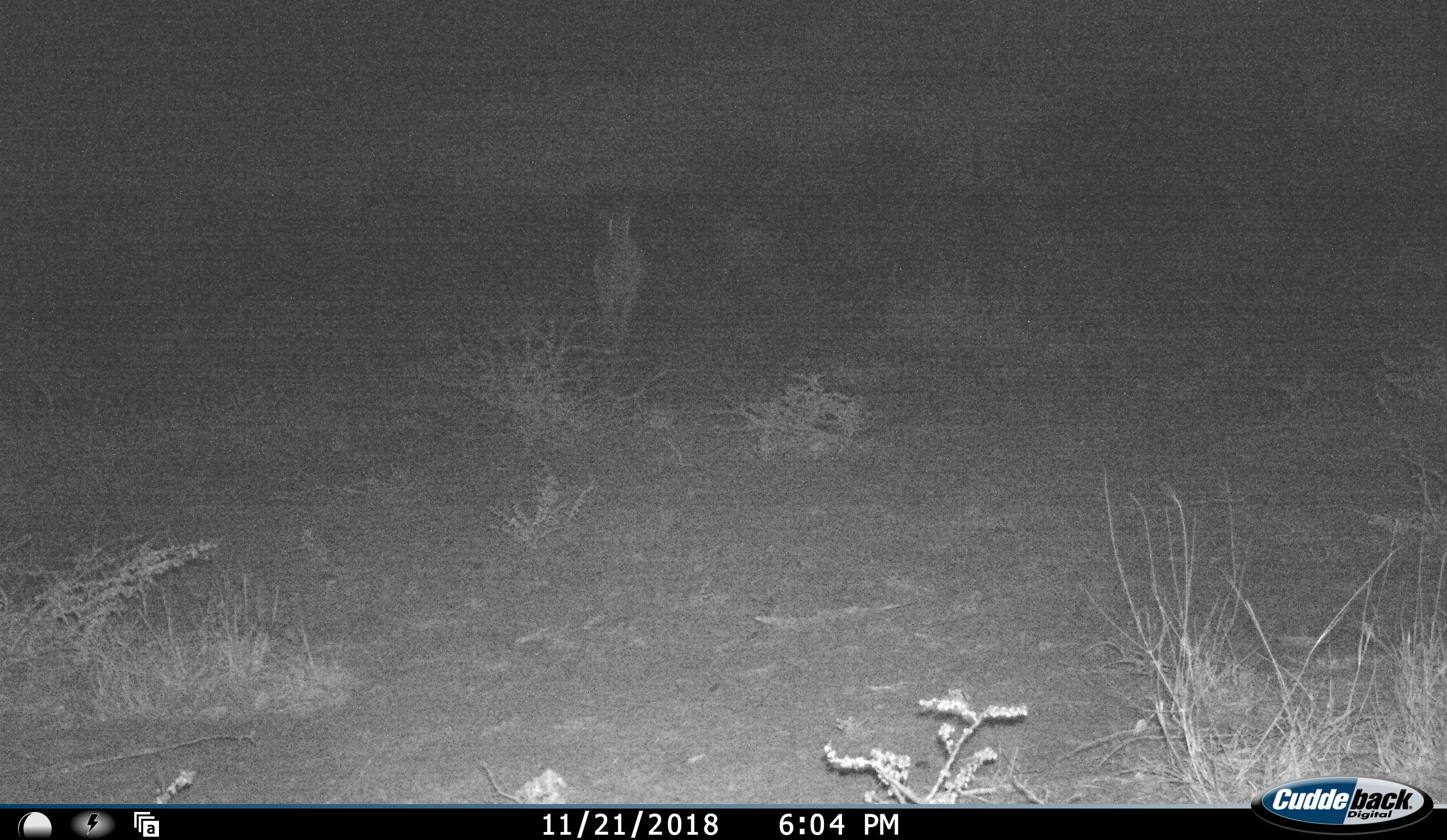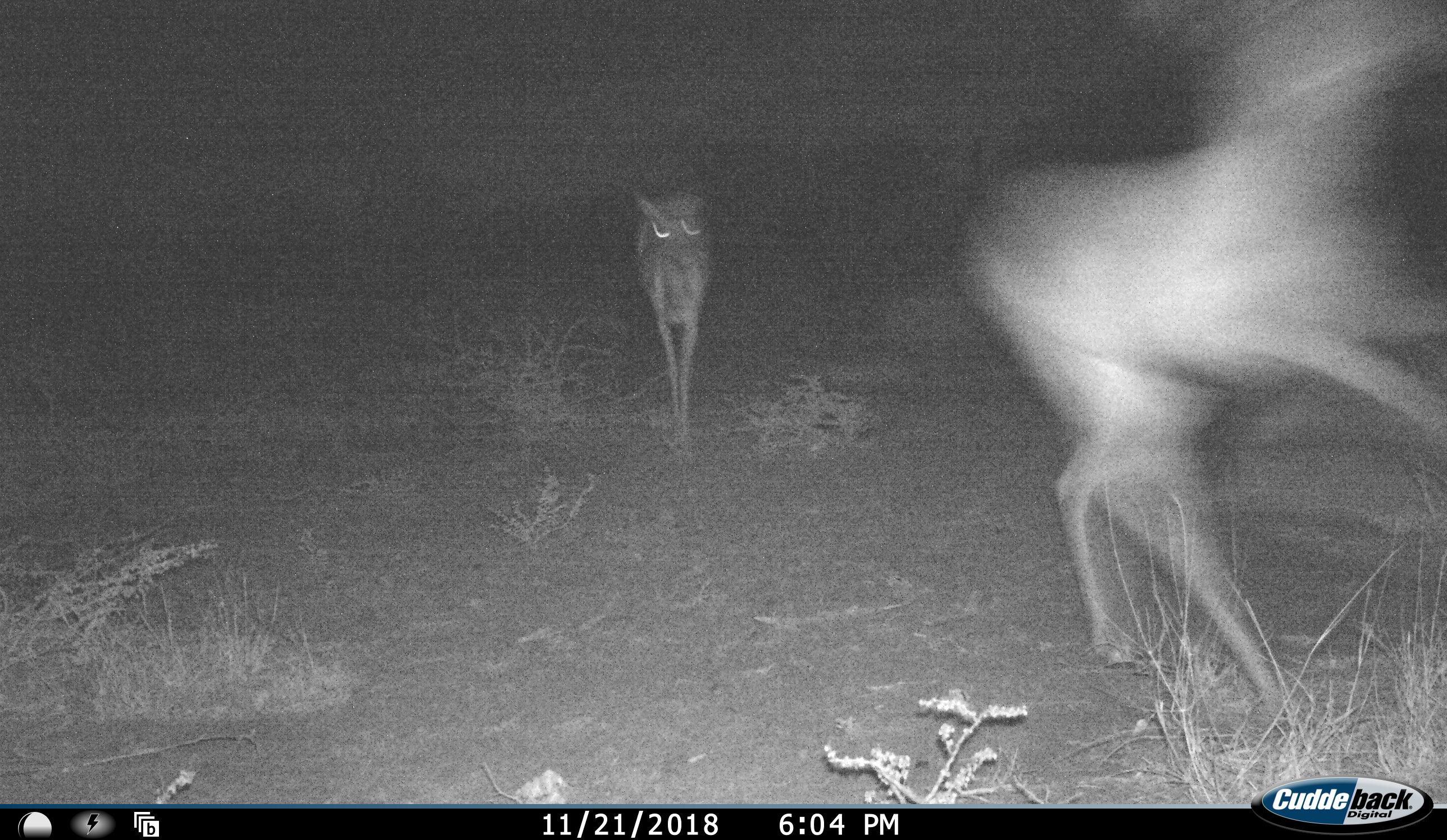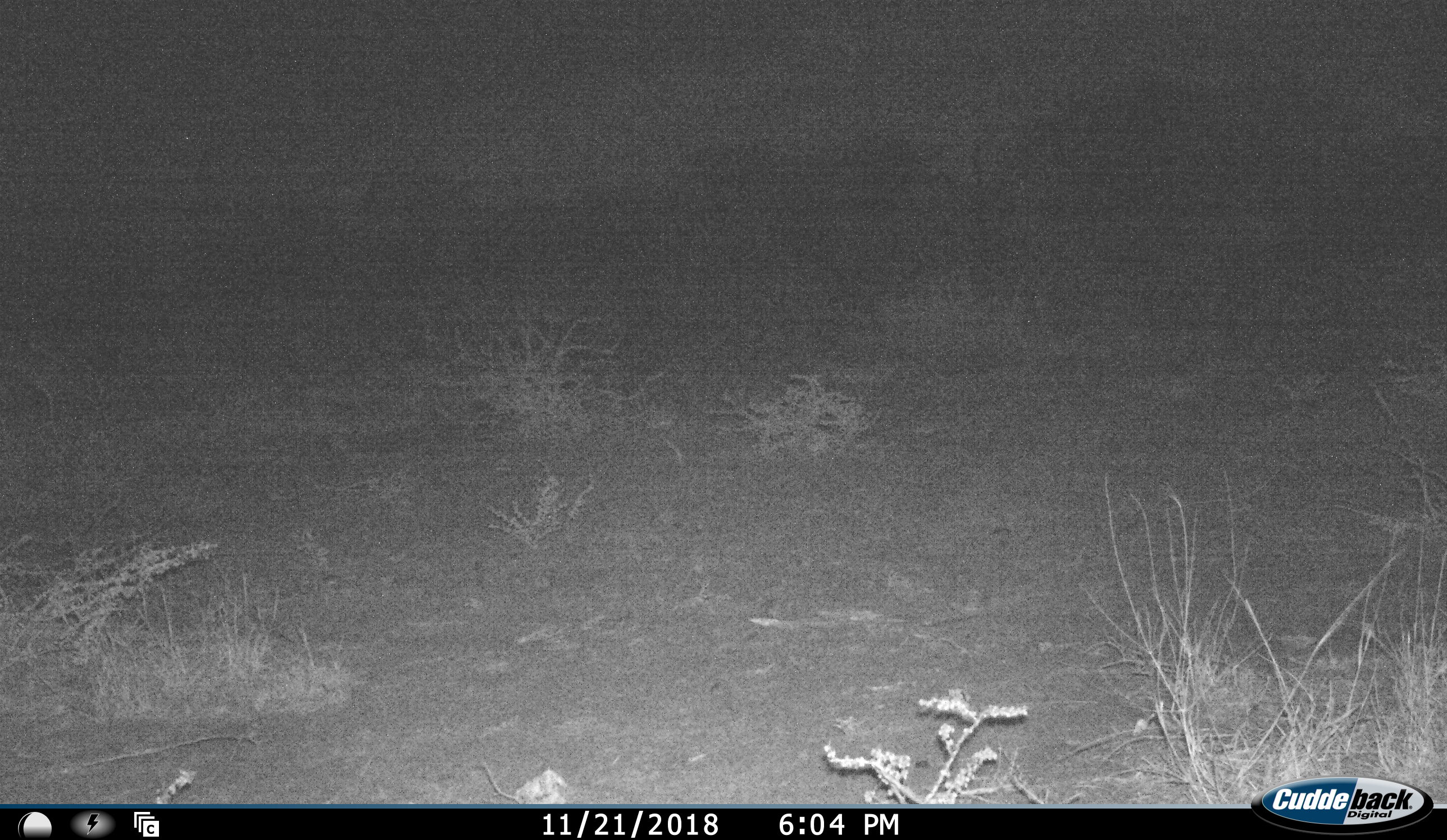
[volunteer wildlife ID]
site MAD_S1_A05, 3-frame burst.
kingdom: Animalia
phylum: Chordata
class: Mammalia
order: Artiodactyla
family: Bovidae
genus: Aepyceros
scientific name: Aepyceros melampus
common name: impala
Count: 2.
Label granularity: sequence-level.